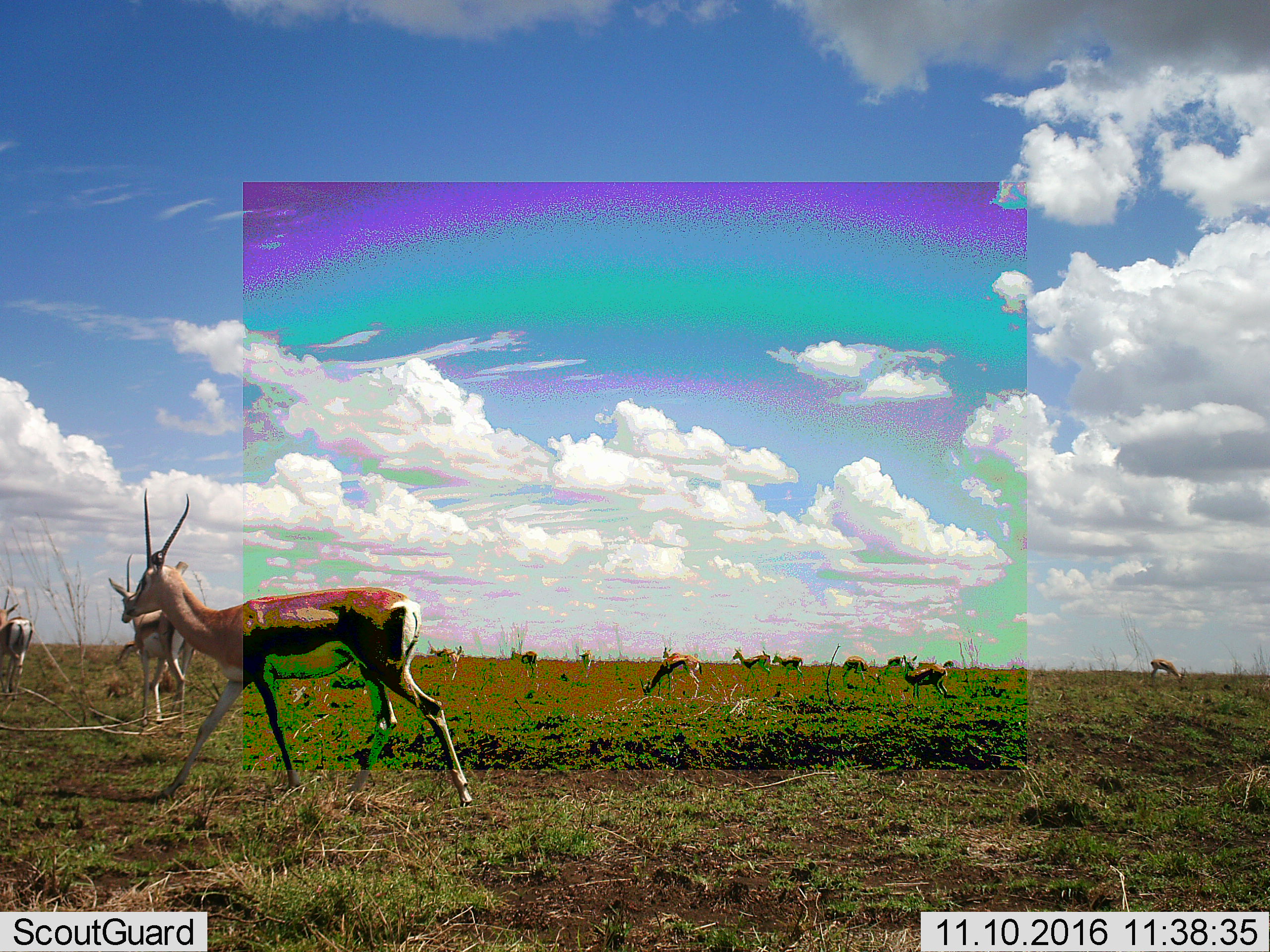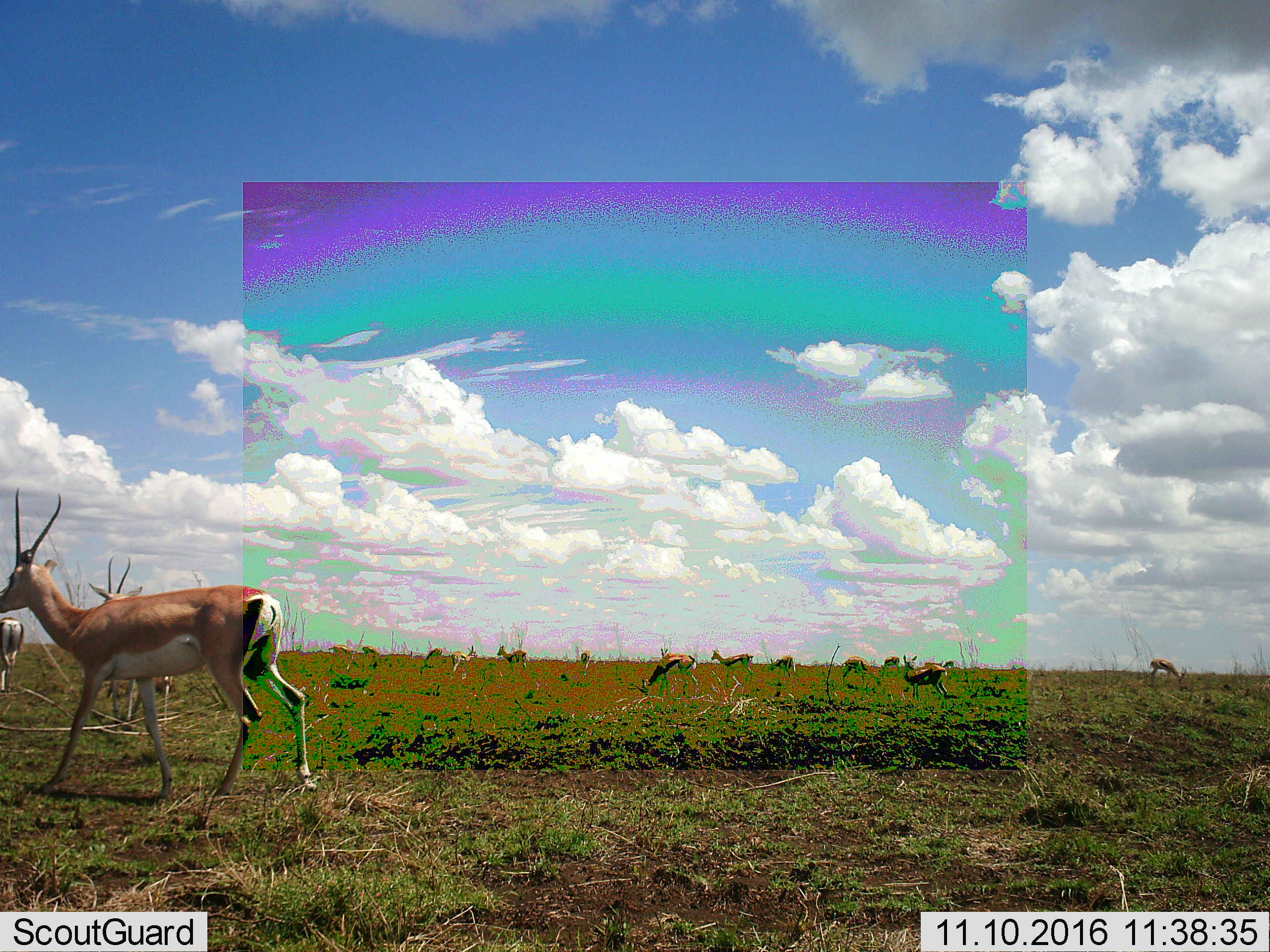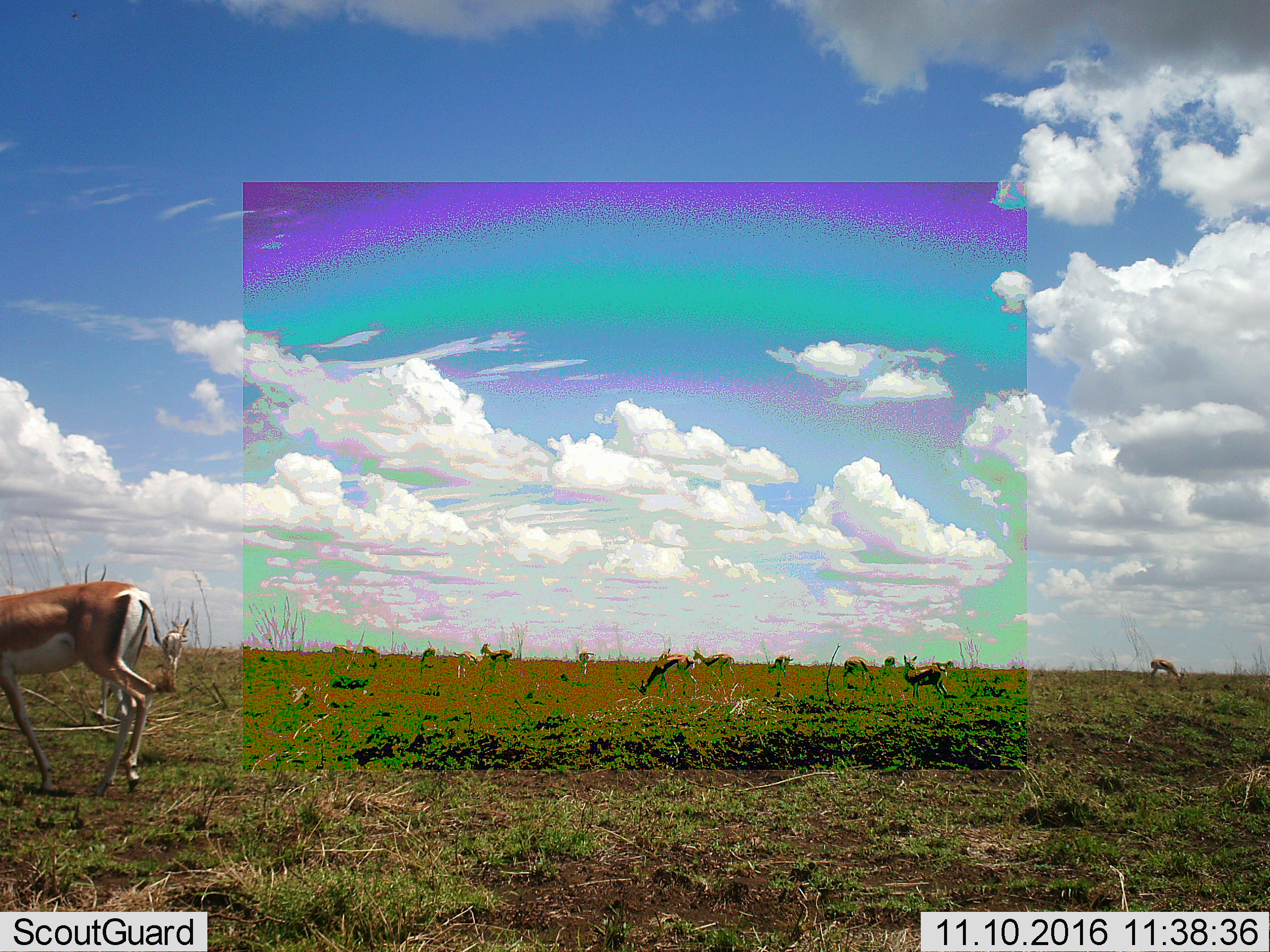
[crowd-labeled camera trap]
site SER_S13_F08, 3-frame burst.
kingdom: Animalia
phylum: Chordata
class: Mammalia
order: Artiodactyla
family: Bovidae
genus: Eudorcas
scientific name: Eudorcas thomsonii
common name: thomson's gazelle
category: gazellethomsons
Gazellethomsons (thomson's gazelle) (Eudorcas thomsonii), count 11-50. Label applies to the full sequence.